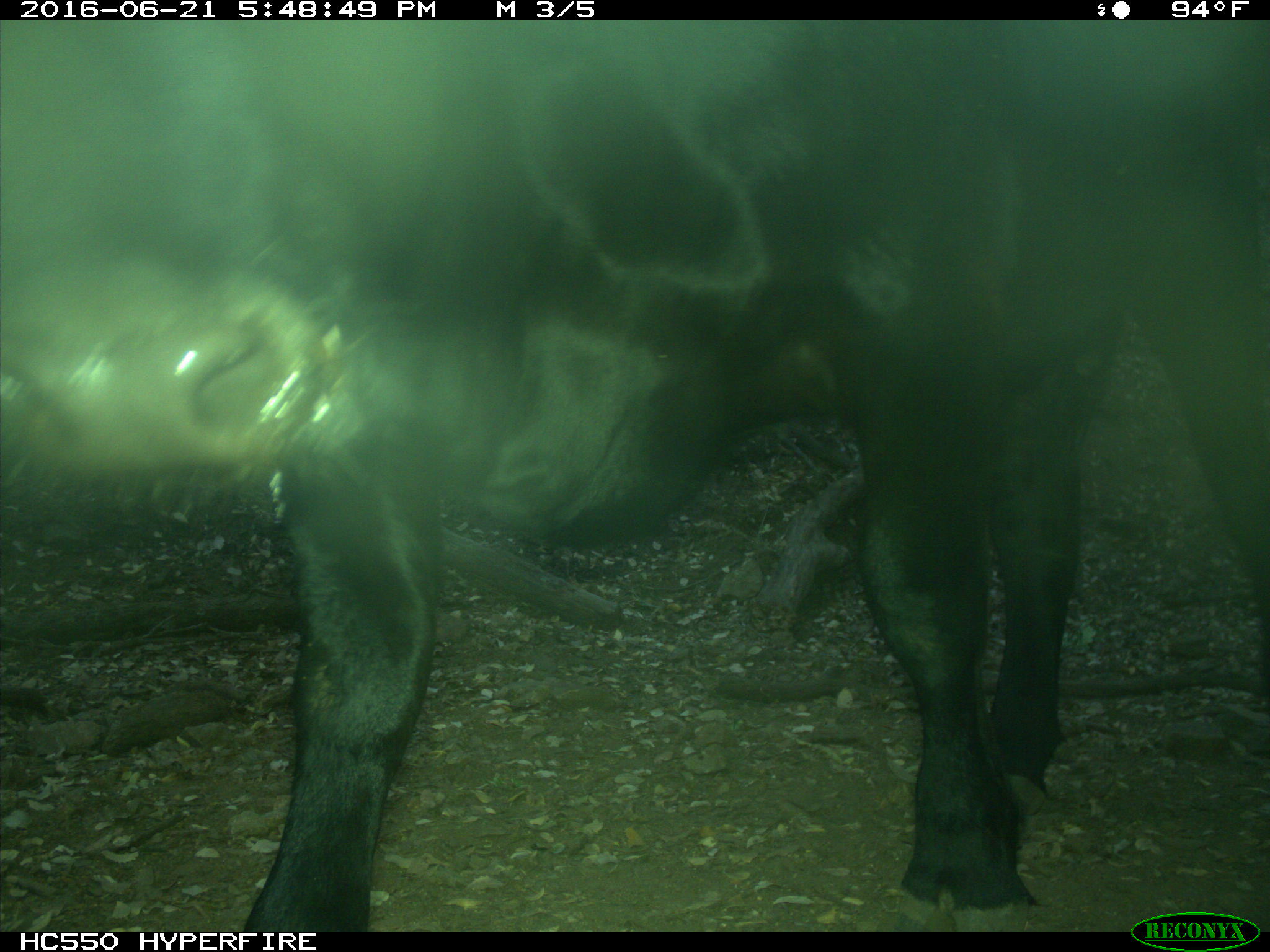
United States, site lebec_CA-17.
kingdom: Animalia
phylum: Chordata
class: Mammalia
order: Artiodactyla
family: Bovidae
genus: Bos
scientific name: Bos taurus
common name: domestic cow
Bos taurus (domestic cow).